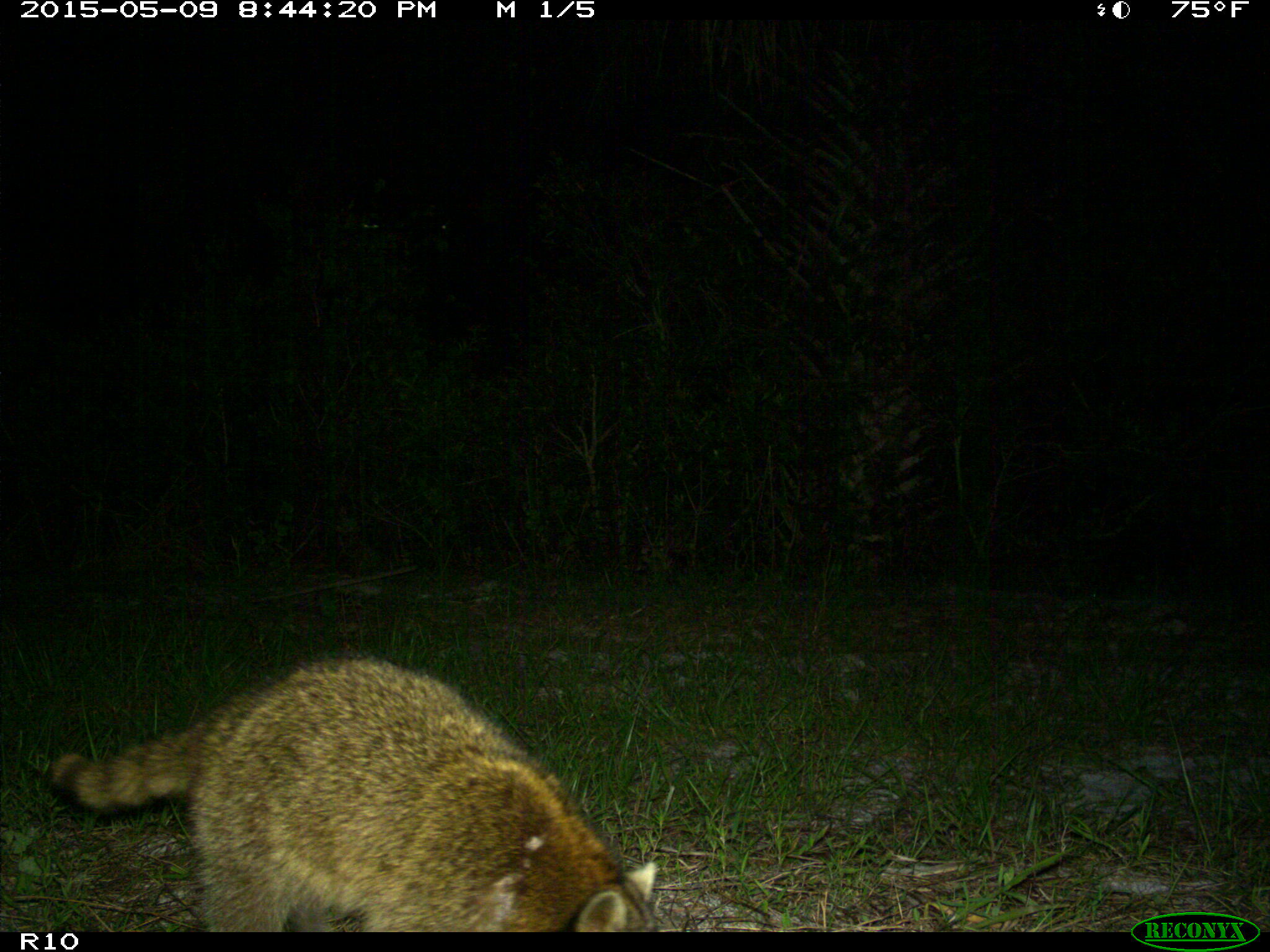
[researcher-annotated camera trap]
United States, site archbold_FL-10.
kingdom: Animalia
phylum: Chordata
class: Mammalia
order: Carnivora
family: Procyonidae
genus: Procyon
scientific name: Procyon lotor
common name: common raccoon